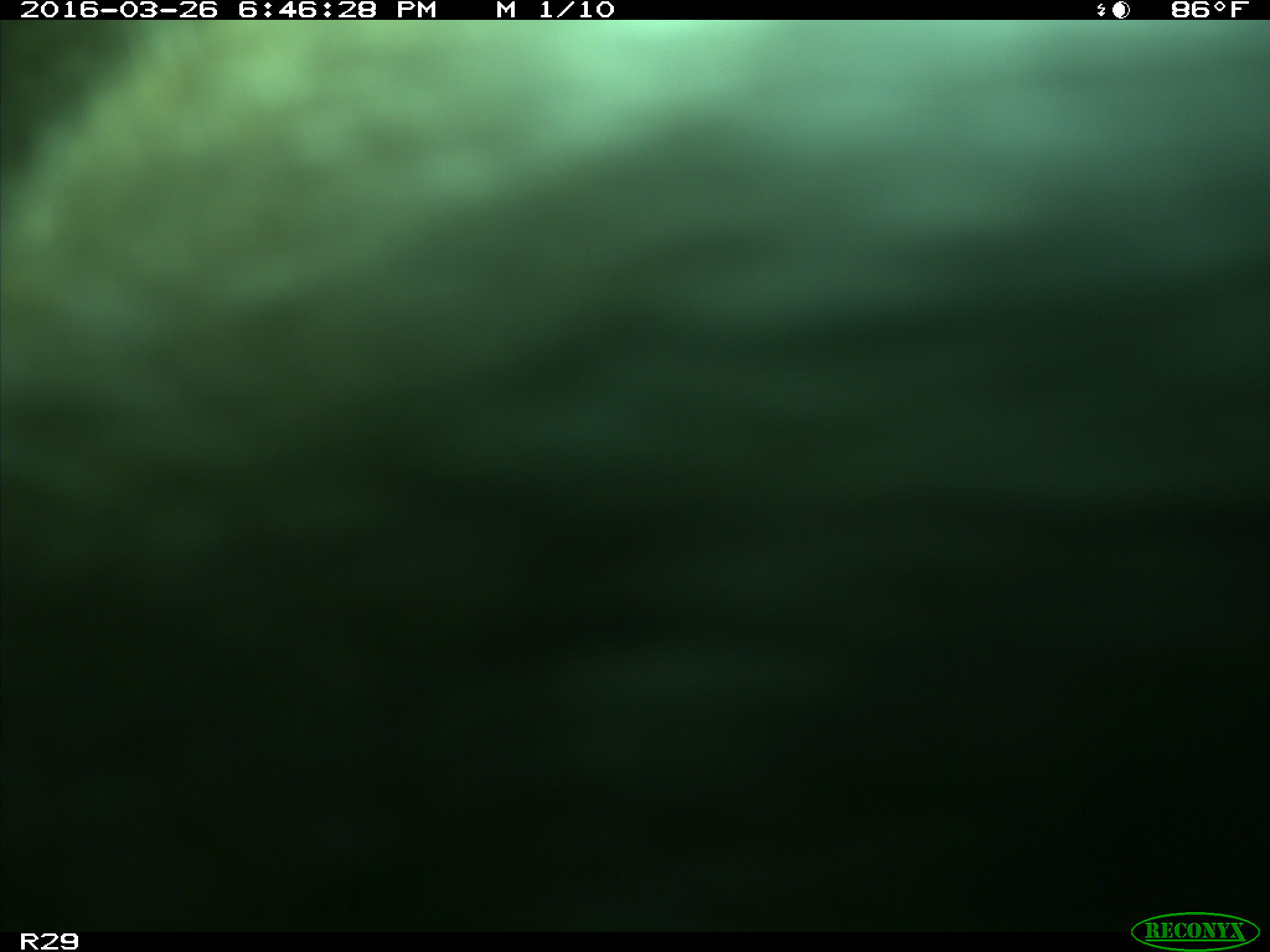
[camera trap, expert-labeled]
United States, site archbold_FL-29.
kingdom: Animalia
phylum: Chordata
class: Mammalia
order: Artiodactyla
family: Bovidae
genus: Bos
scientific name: Bos taurus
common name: domestic cow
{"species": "Bos taurus (domestic cow)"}